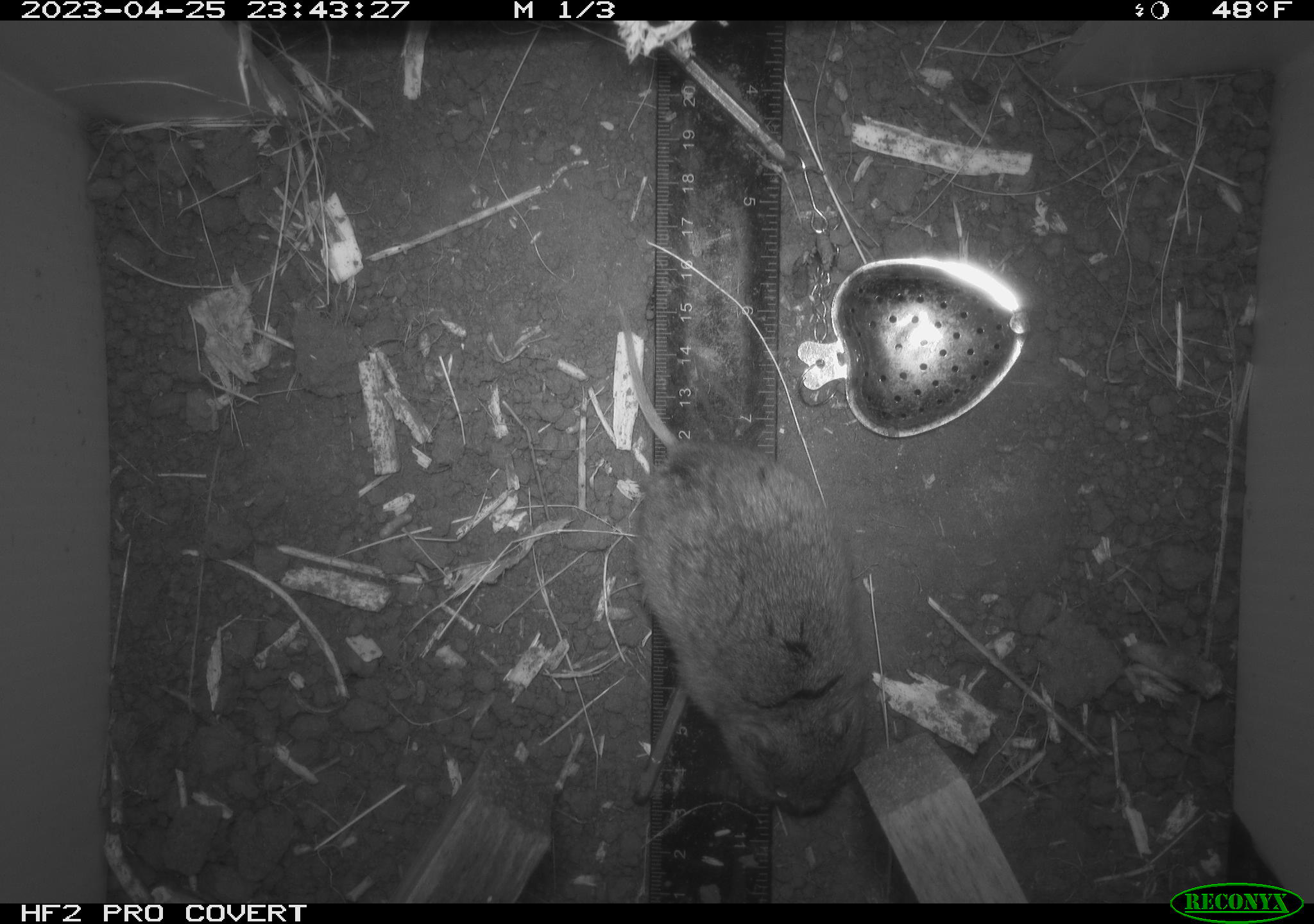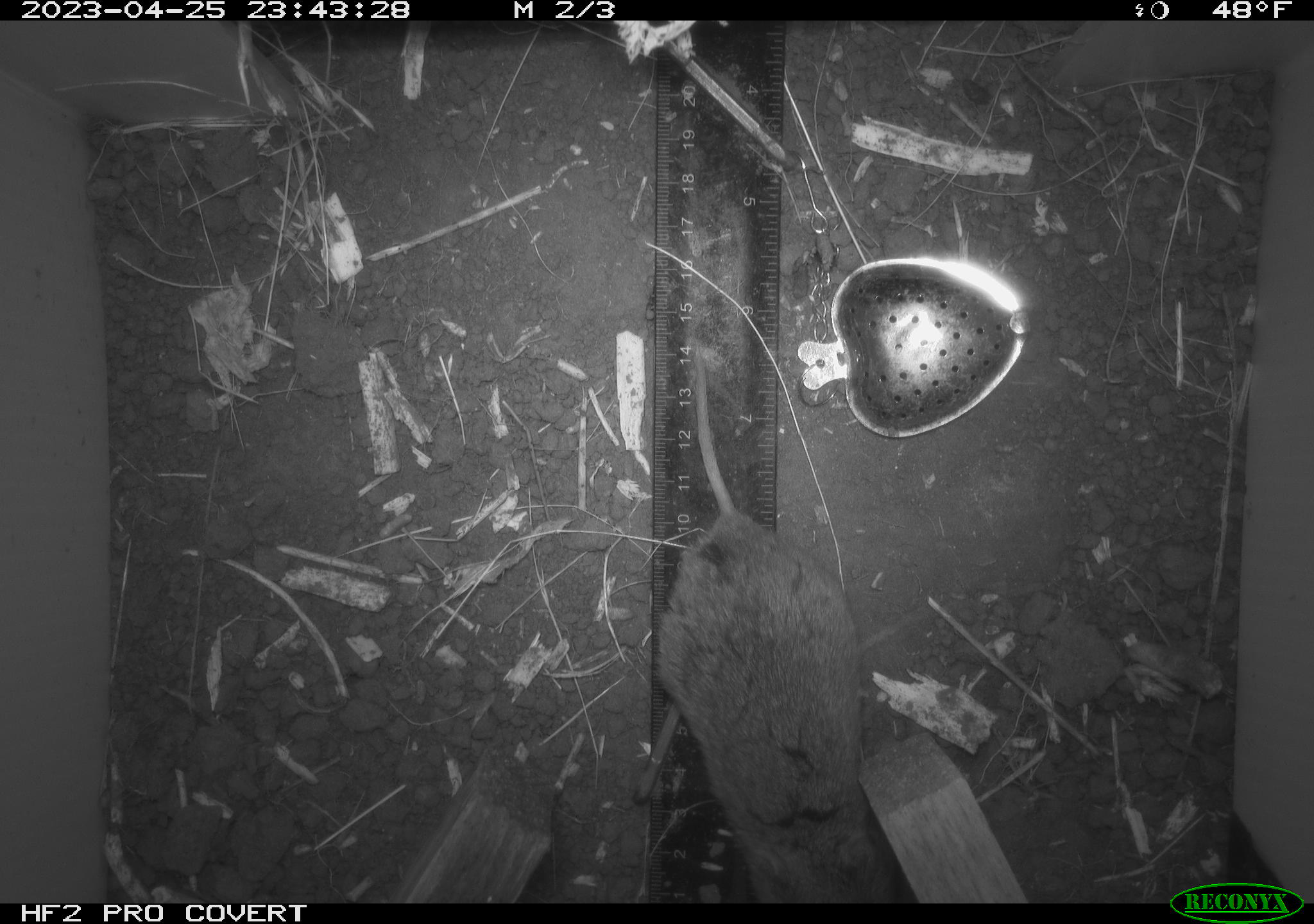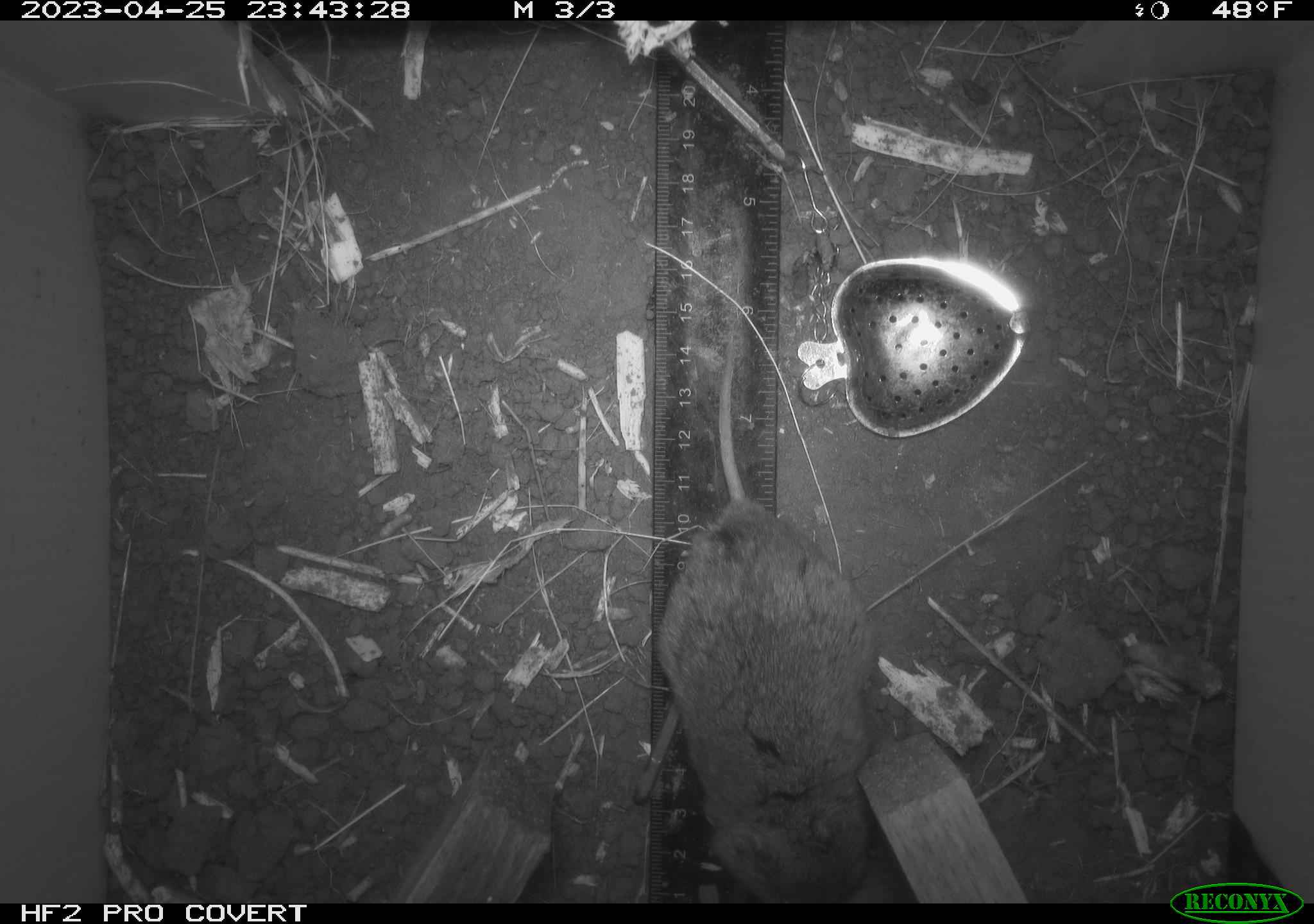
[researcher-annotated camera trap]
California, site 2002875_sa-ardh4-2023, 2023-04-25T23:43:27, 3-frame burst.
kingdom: Animalia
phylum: Chordata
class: Mammalia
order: Rodentia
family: Cricetidae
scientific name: Arvicolinae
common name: voles, lemmings, and muskrats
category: arvicolinae subfamily